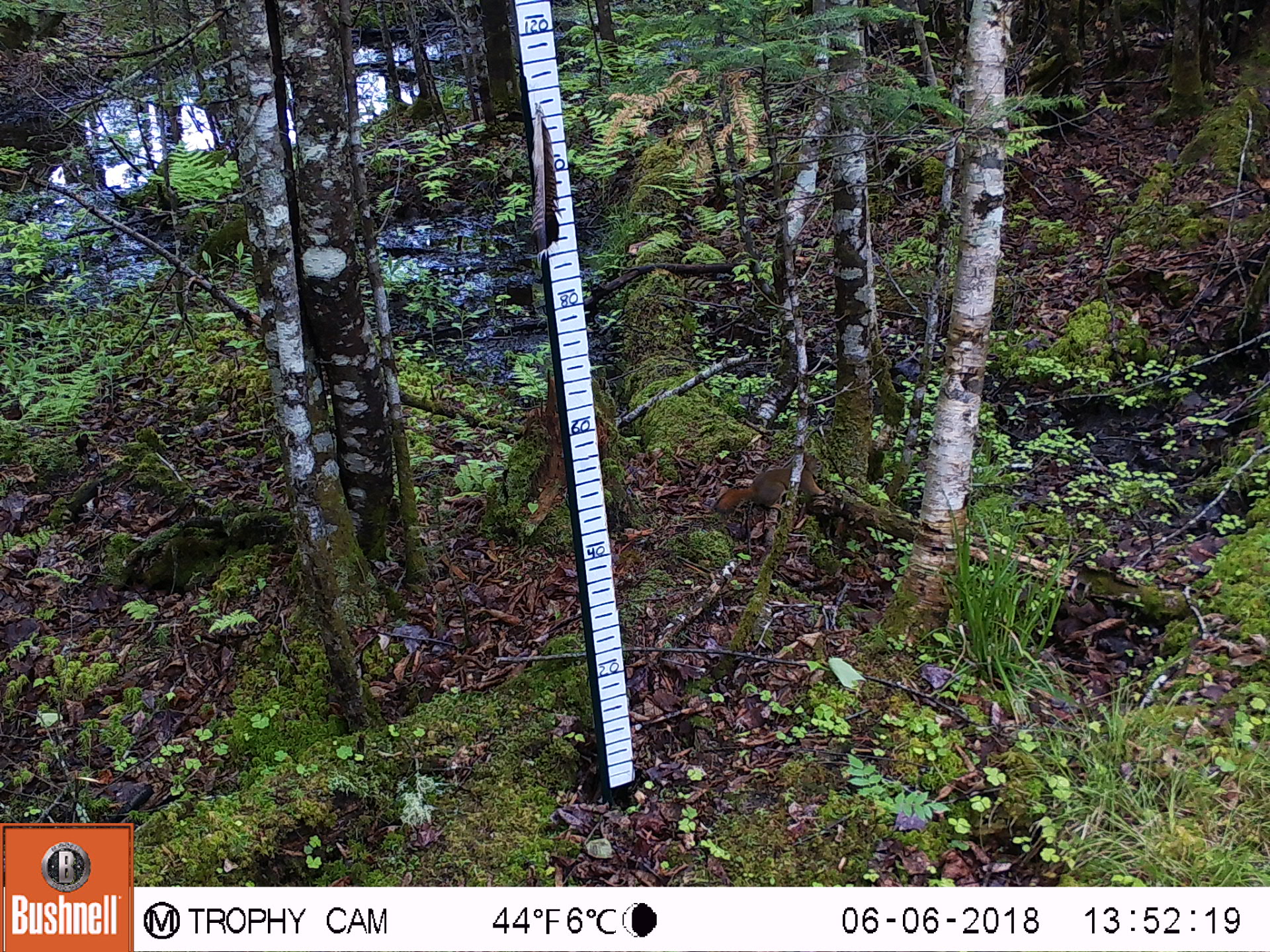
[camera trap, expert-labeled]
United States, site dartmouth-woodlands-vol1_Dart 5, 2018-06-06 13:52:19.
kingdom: Animalia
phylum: Chordata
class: Mammalia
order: Rodentia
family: Sciuridae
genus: Tamiasciurus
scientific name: Tamiasciurus hudsonicus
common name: red squirrel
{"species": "red squirrel (Tamiasciurus hudsonicus)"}